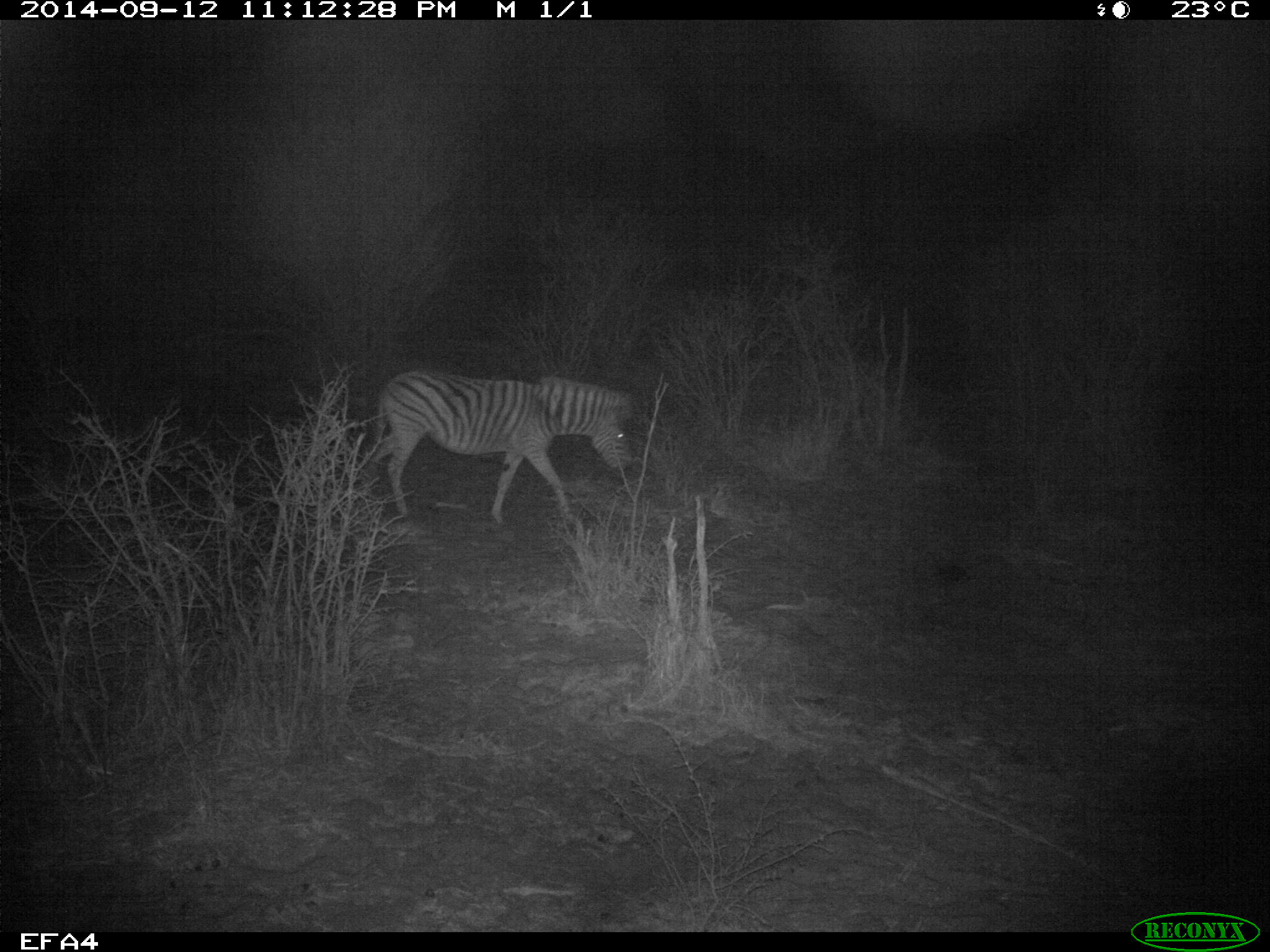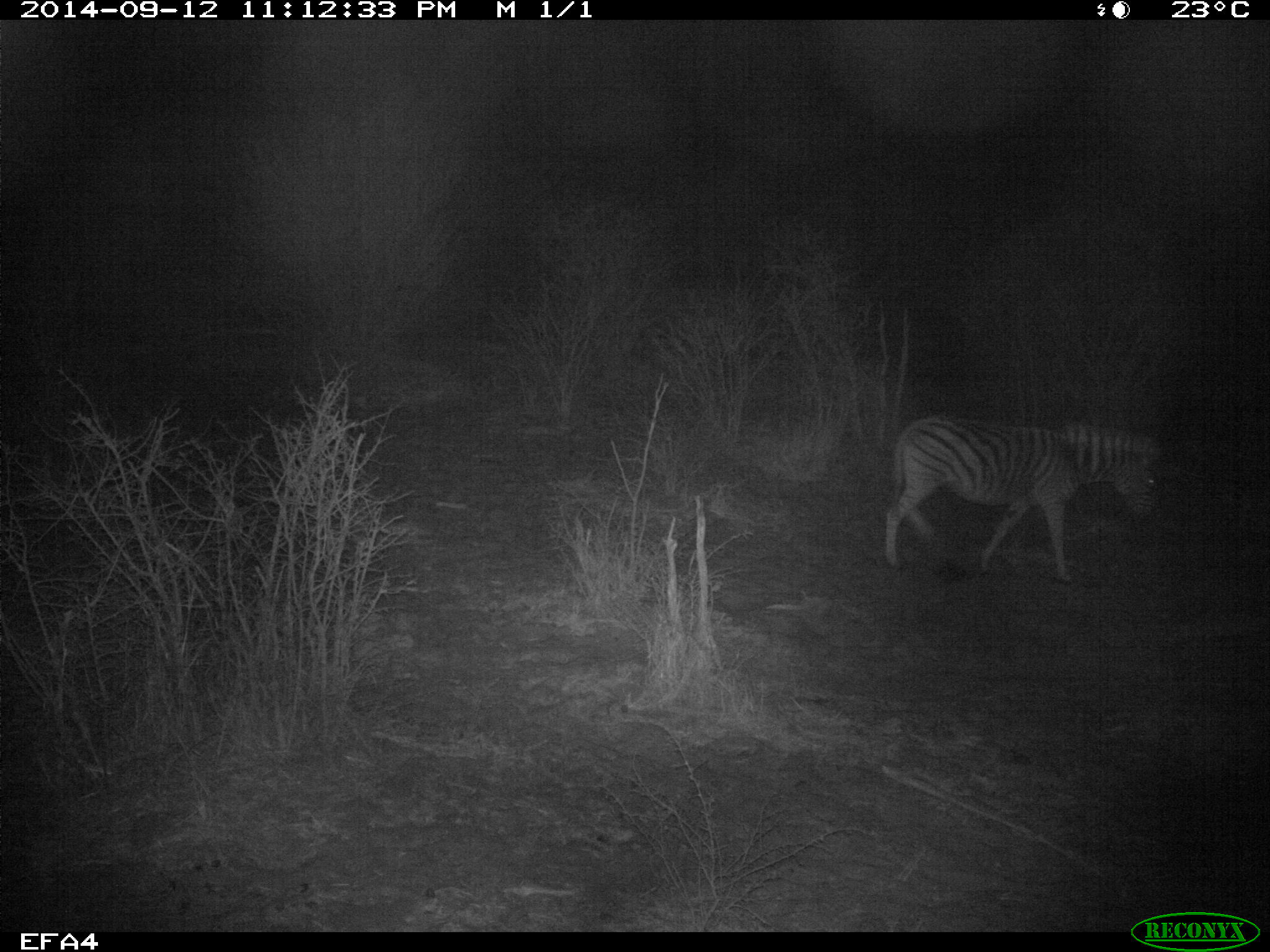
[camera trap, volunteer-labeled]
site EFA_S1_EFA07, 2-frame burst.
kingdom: Animalia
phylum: Chordata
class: Mammalia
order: Perissodactyla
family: Equidae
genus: Equus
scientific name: Equus quagga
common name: plains zebra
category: zebraplains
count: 1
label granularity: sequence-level